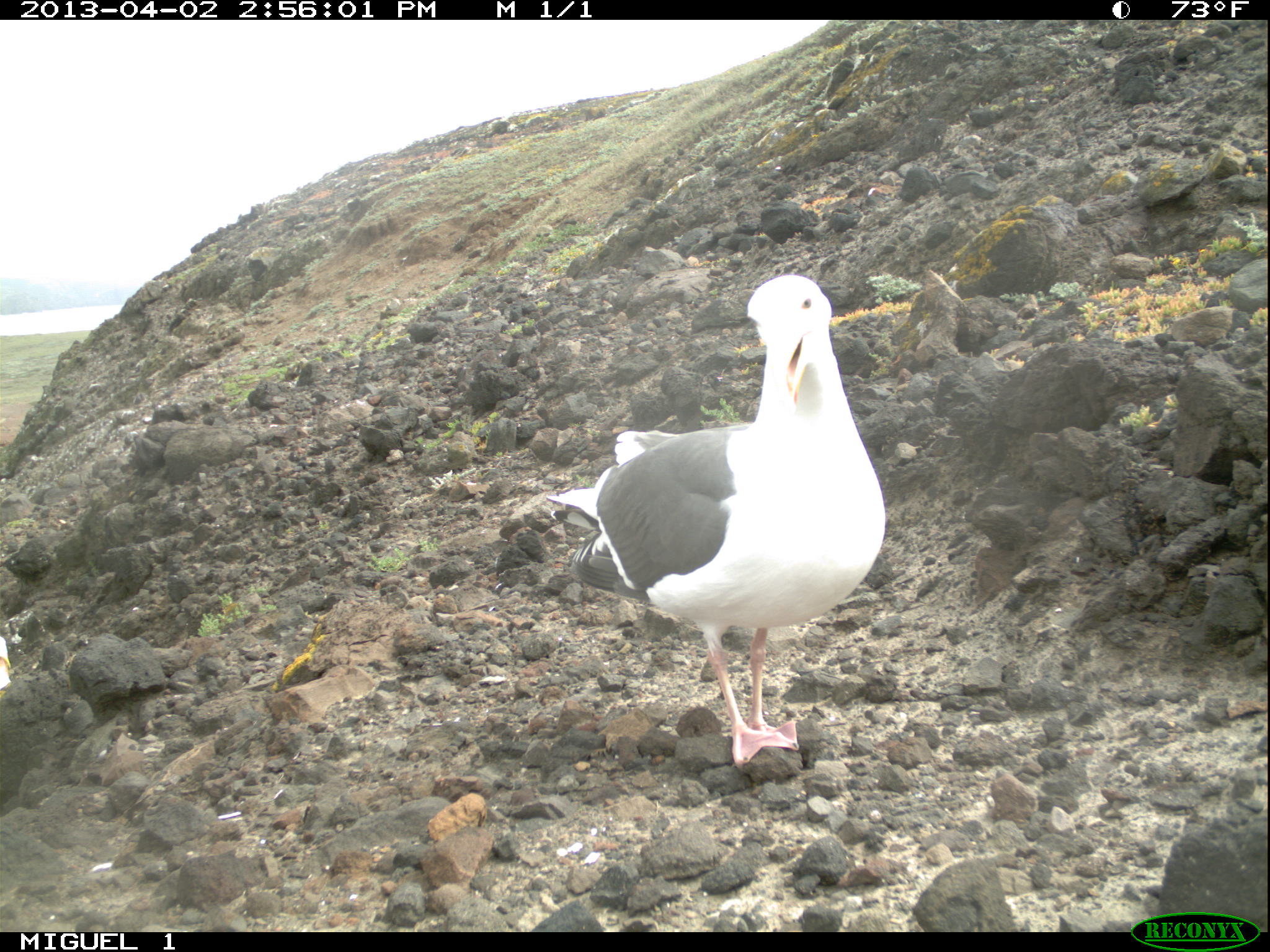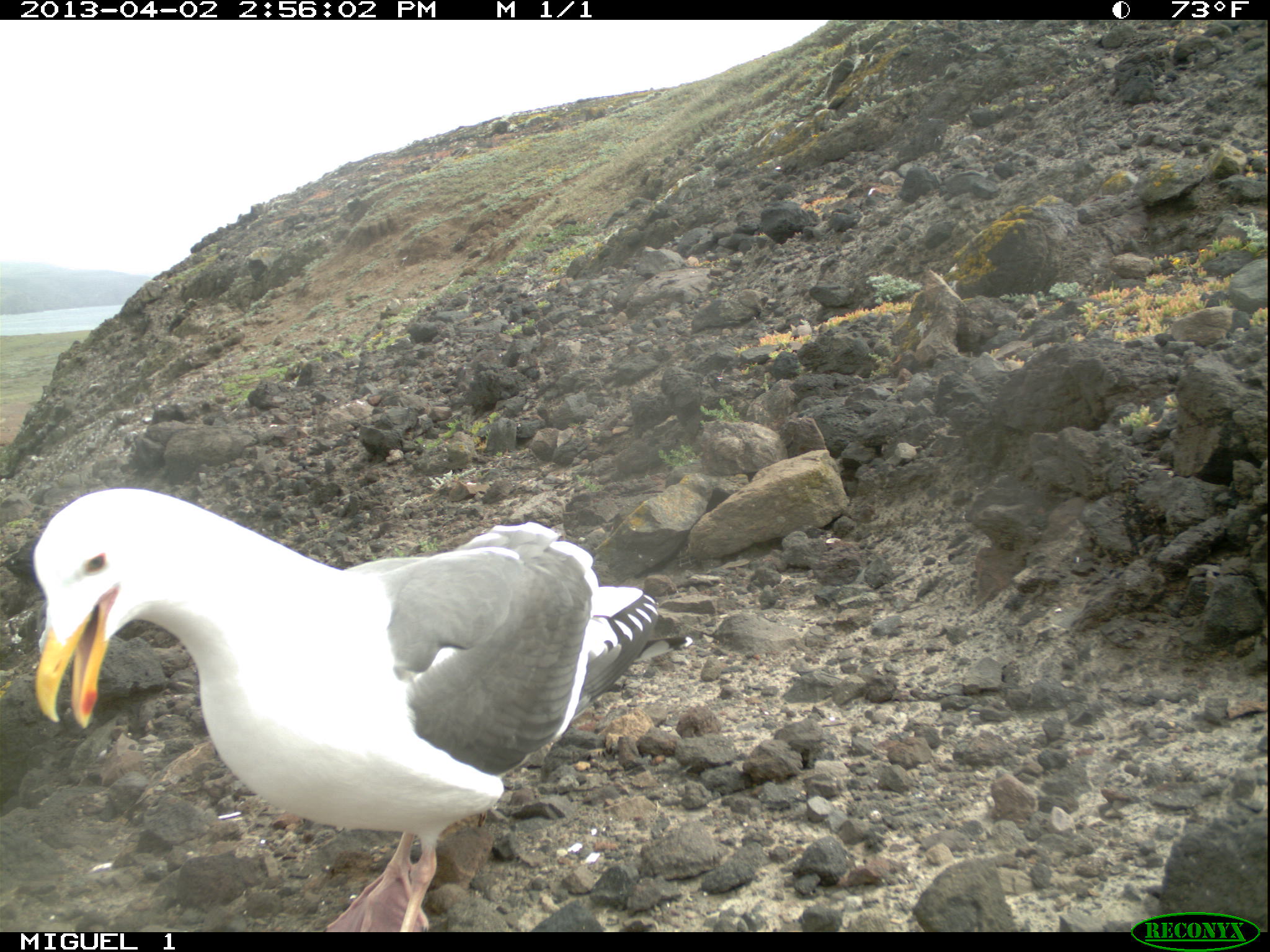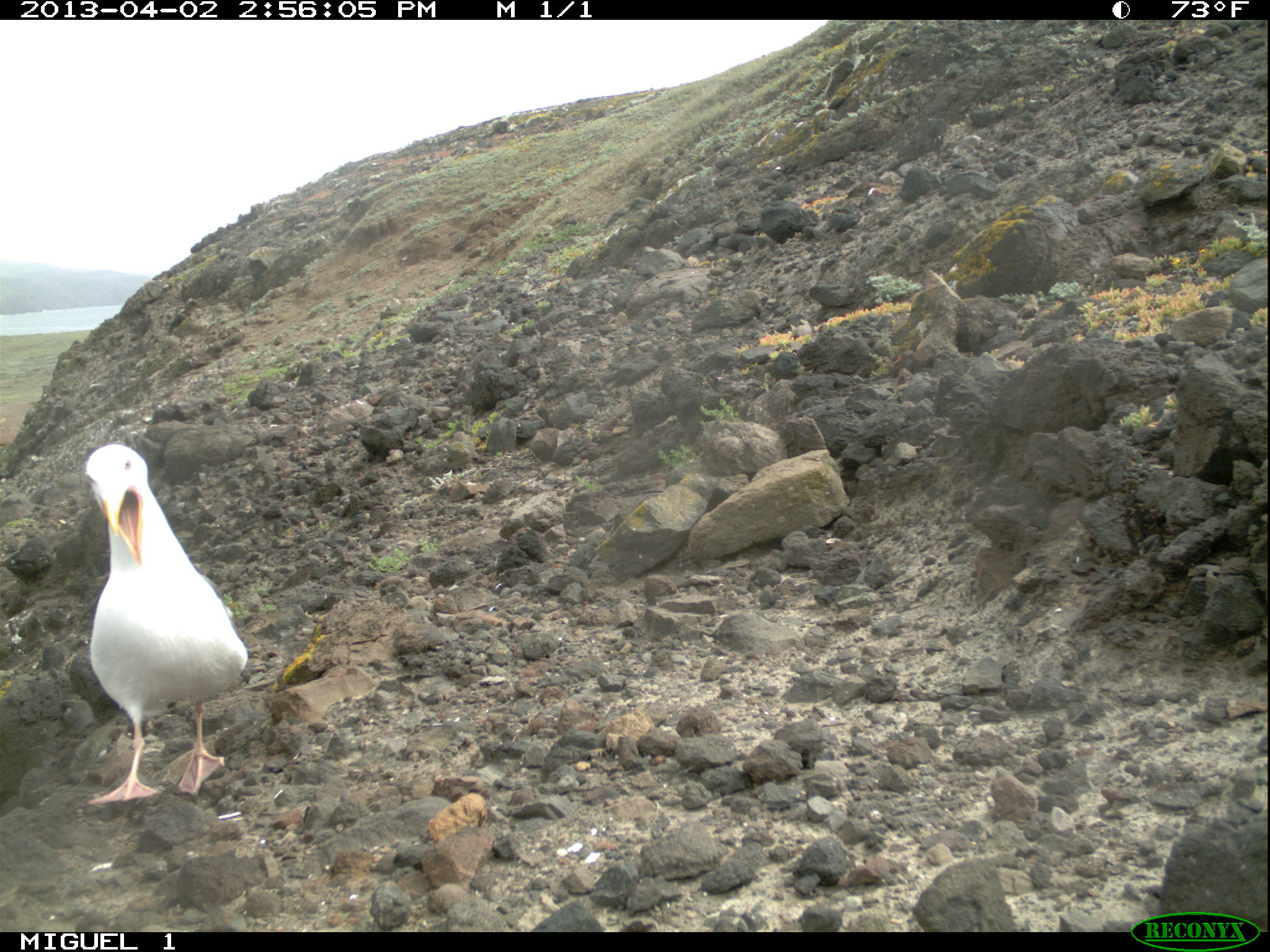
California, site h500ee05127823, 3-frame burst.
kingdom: Animalia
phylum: Chordata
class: Aves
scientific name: Aves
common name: bird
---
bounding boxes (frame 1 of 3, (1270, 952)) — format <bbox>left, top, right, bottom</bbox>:
bird: <bbox>544, 274, 886, 768</bbox>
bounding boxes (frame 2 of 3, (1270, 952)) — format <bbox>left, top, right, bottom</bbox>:
bird: <bbox>30, 485, 659, 932</bbox>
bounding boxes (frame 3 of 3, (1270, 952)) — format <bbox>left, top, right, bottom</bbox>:
bird: <bbox>85, 443, 247, 804</bbox>